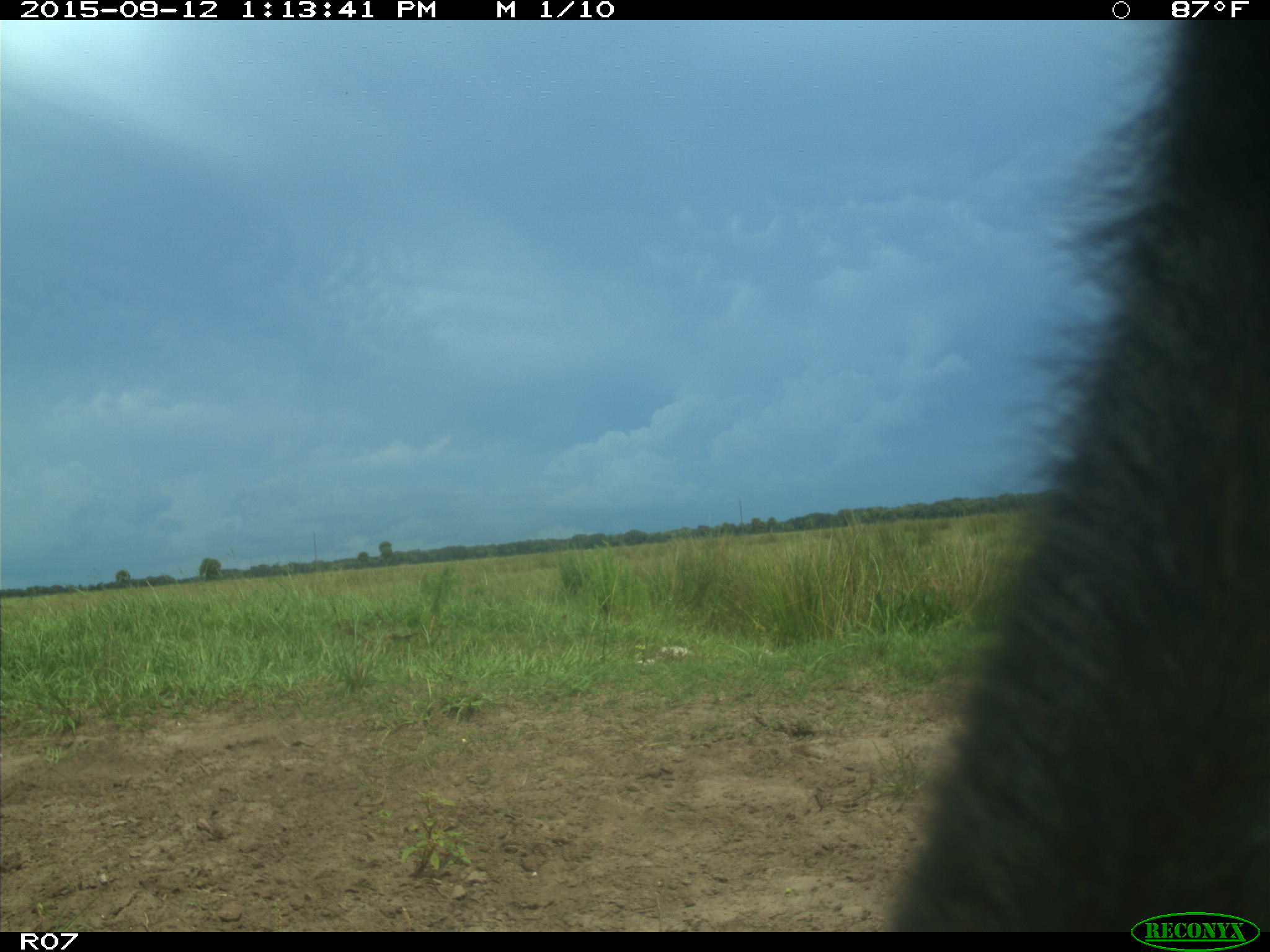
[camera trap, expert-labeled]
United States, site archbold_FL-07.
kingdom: Animalia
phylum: Chordata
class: Mammalia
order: Artiodactyla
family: Bovidae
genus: Bos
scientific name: Bos taurus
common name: domestic cow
Bos taurus (domestic cow).